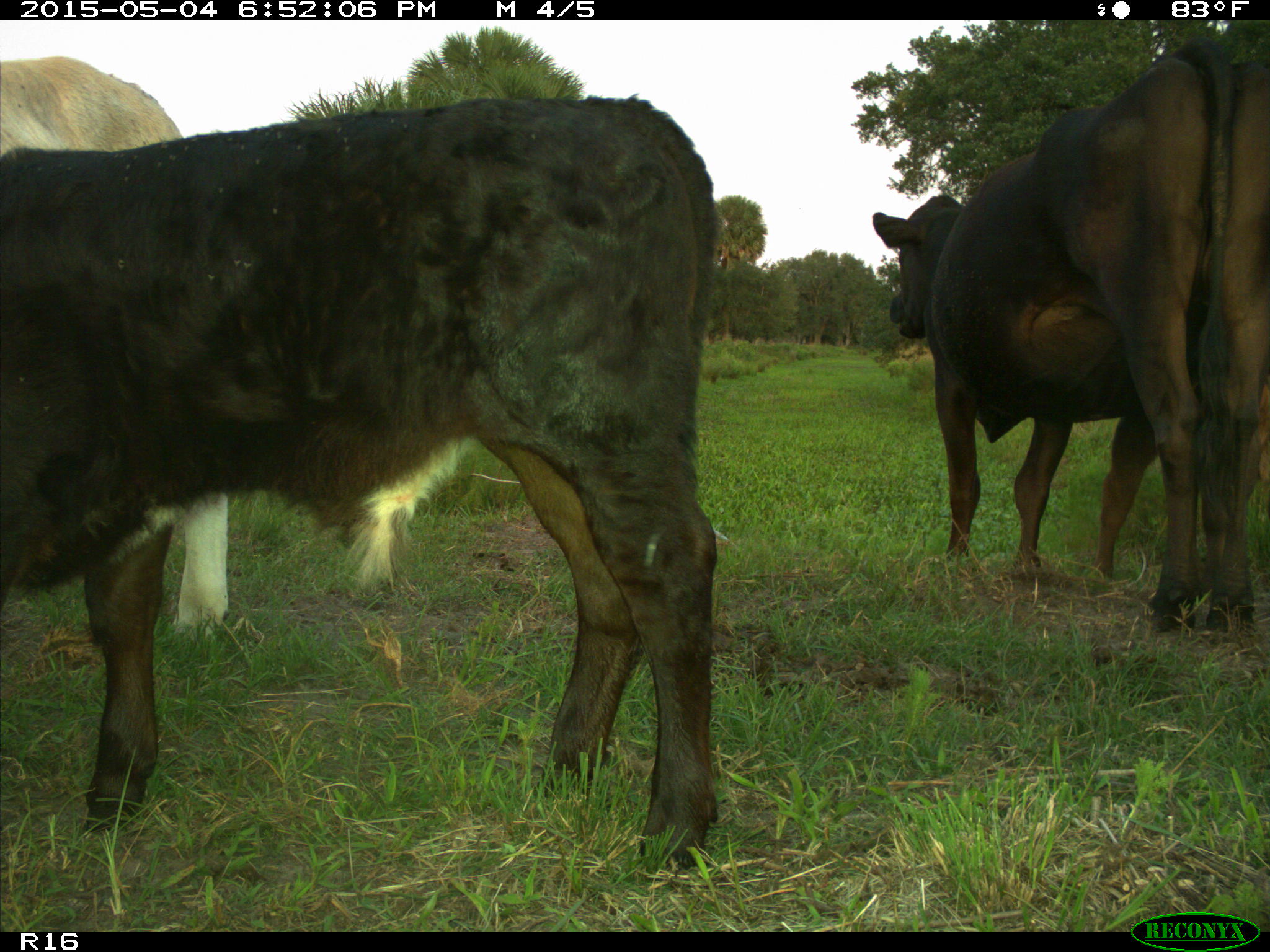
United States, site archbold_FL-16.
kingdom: Animalia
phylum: Chordata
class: Mammalia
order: Artiodactyla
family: Bovidae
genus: Bos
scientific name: Bos taurus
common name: domestic cow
Bos taurus (domestic cow).